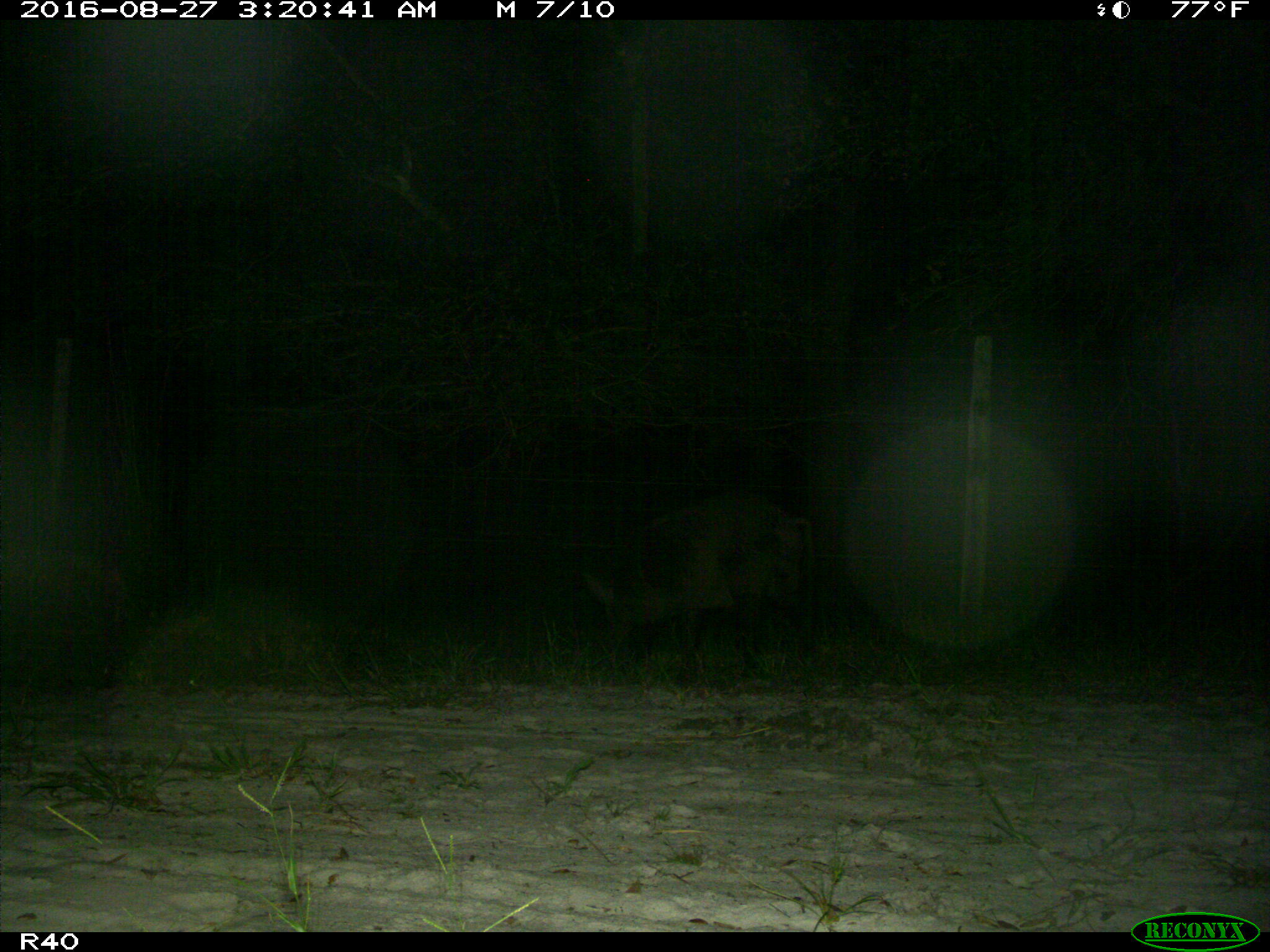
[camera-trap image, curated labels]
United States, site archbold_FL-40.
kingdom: Animalia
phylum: Chordata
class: Mammalia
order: Artiodactyla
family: Suidae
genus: Sus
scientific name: Sus scrofa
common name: wild boar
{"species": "Sus scrofa (wild boar)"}